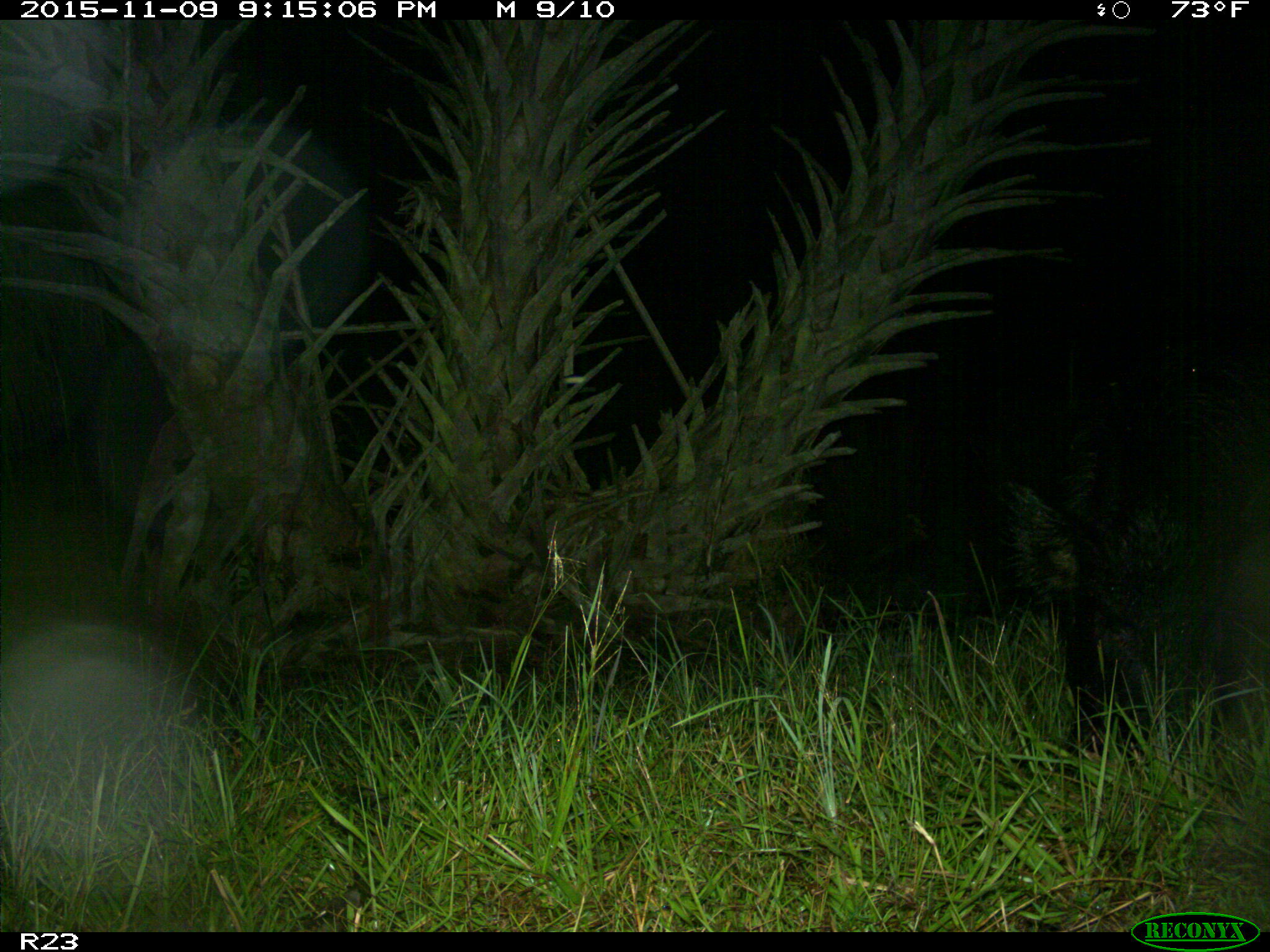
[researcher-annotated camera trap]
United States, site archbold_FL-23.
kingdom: Animalia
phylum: Chordata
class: Mammalia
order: Artiodactyla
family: Suidae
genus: Sus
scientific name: Sus scrofa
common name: wild boar